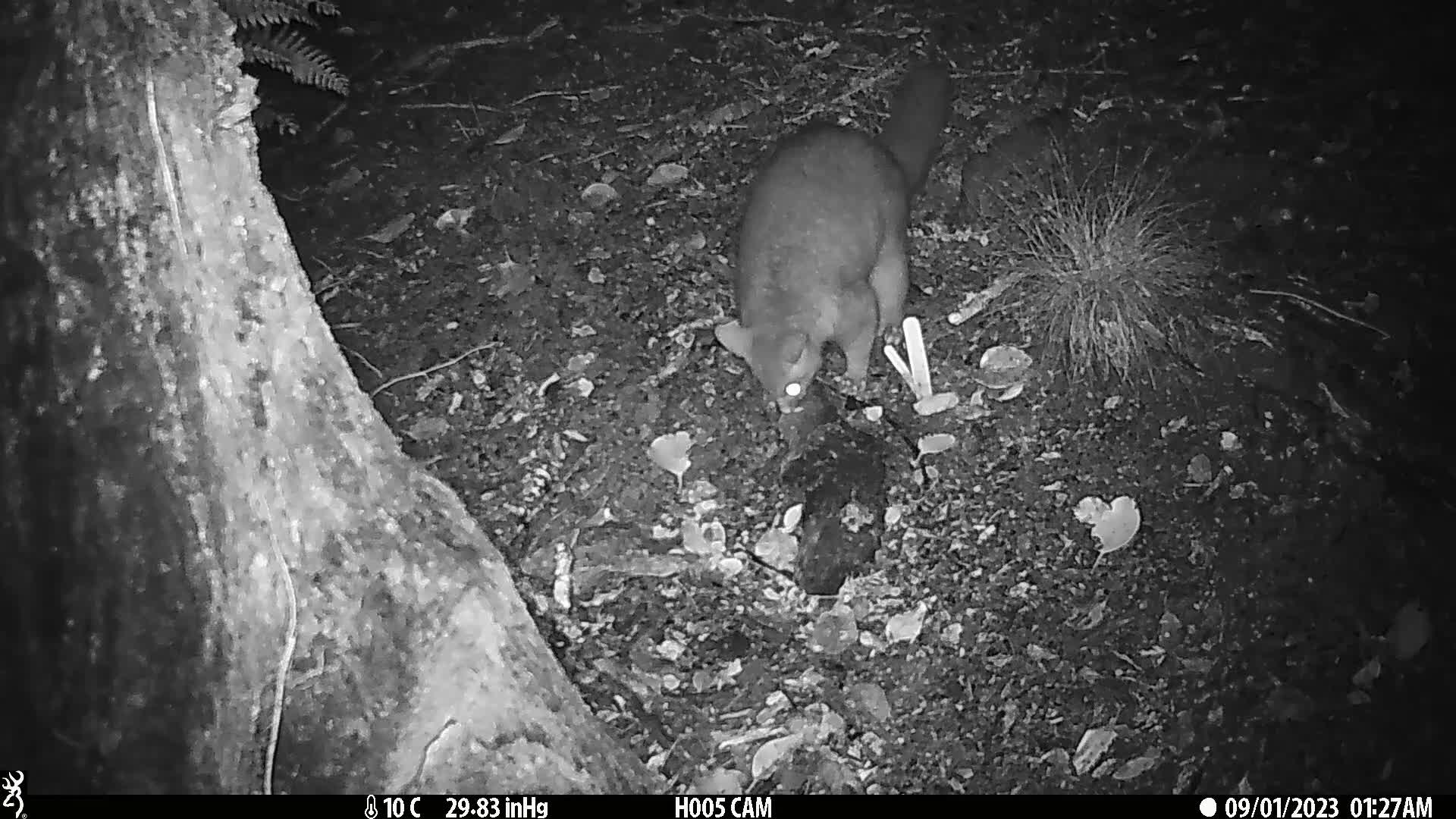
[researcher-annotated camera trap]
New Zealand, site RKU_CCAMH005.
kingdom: Animalia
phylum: Chordata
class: Mammalia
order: Diprotodontia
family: Phalangeridae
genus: Trichosurus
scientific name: Trichosurus vulpecula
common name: common brushtail possum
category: possum